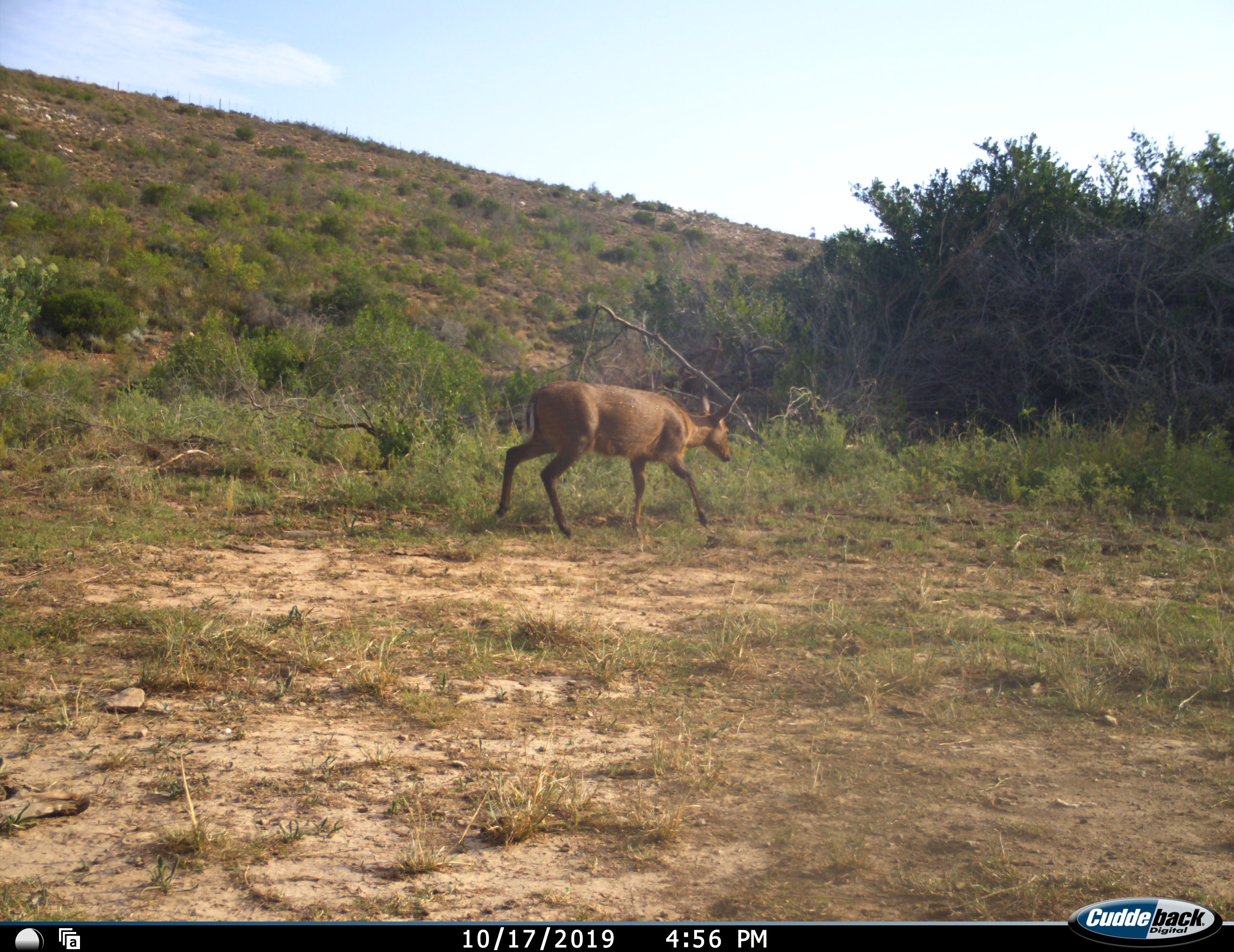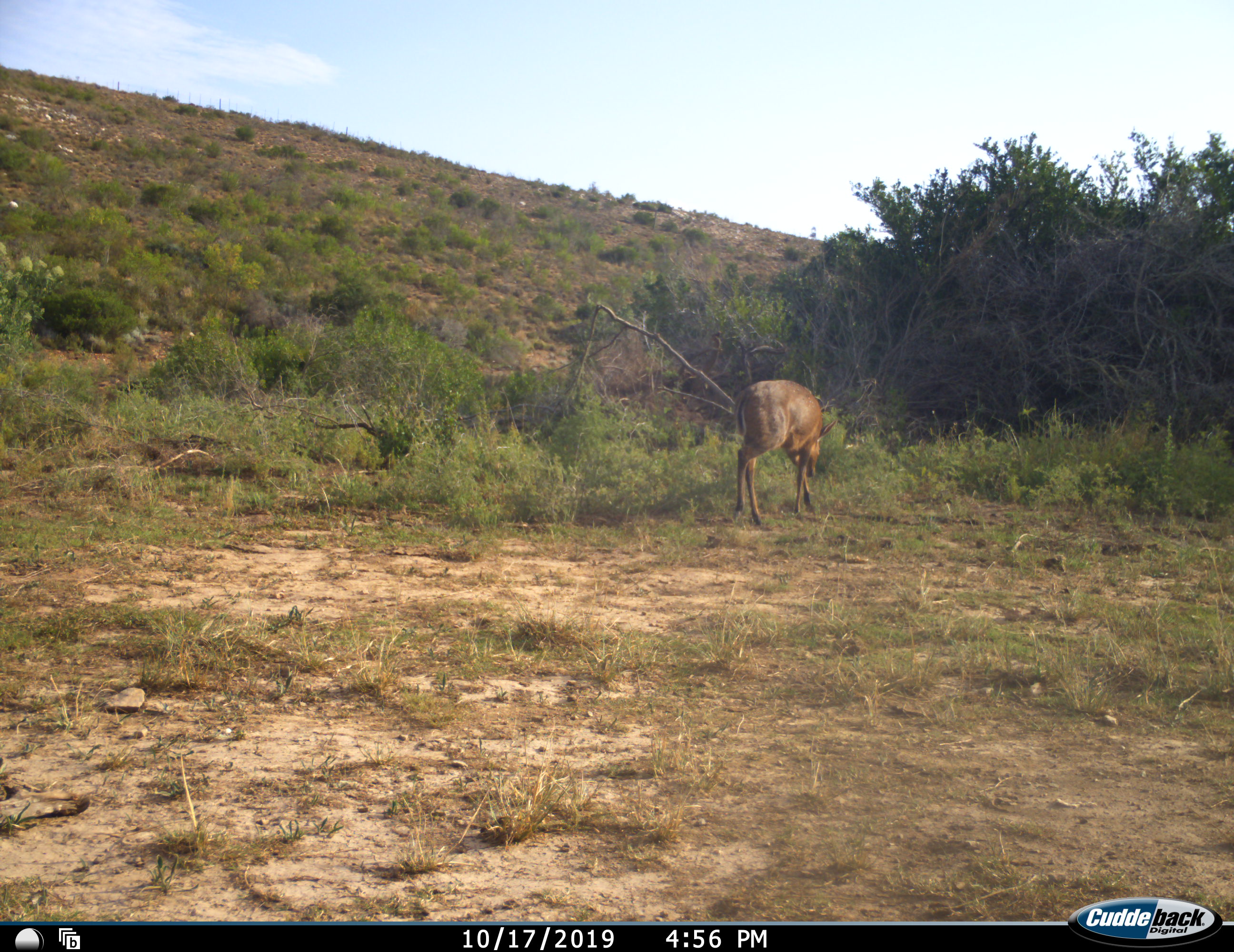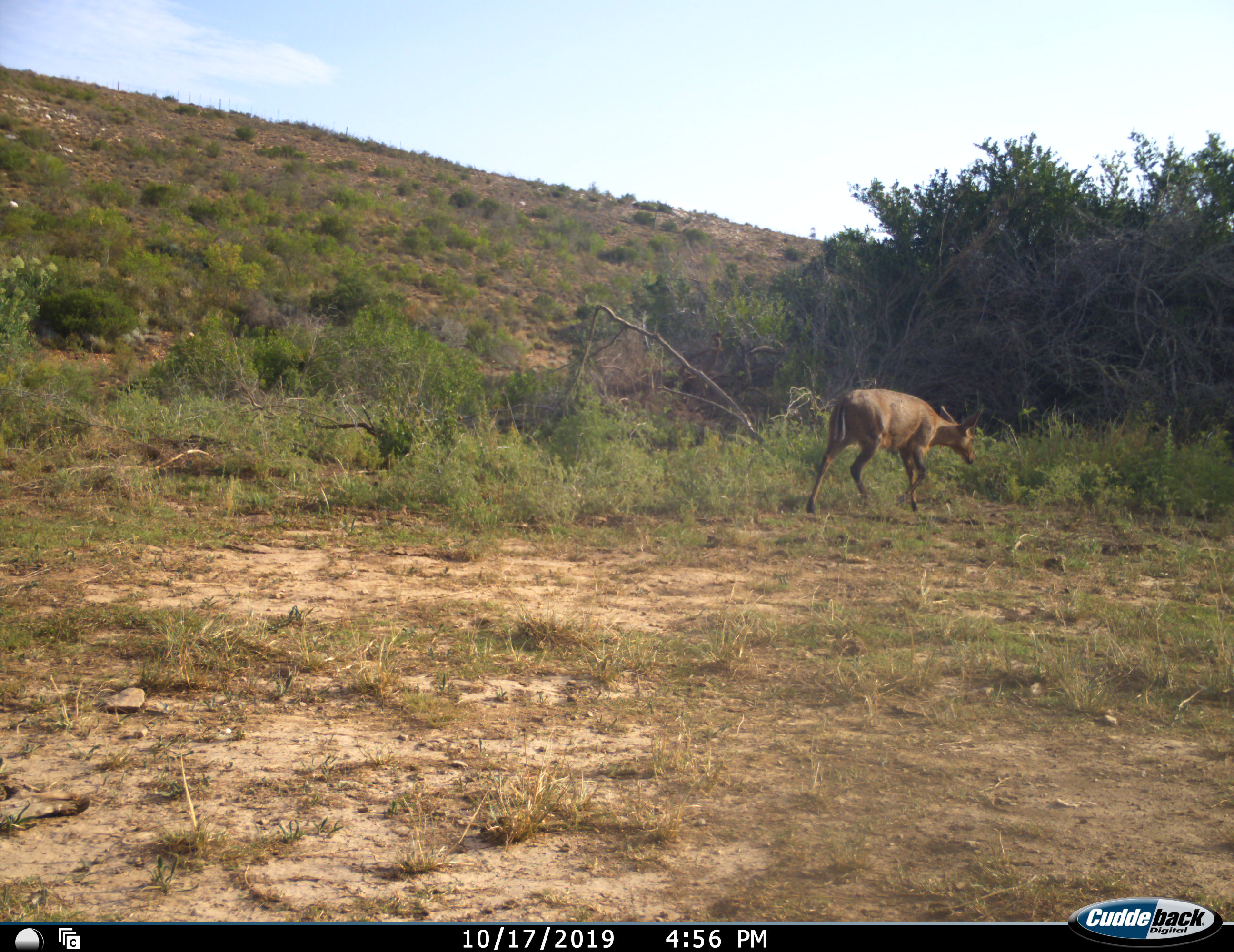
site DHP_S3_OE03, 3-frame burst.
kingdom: Animalia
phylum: Chordata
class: Mammalia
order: Artiodactyla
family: Bovidae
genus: Sylvicapra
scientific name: Sylvicapra grimmia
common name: common duiker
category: duikercommongrey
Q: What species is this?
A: Duikercommongrey (common duiker) (Sylvicapra grimmia).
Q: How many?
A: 1.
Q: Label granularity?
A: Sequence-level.